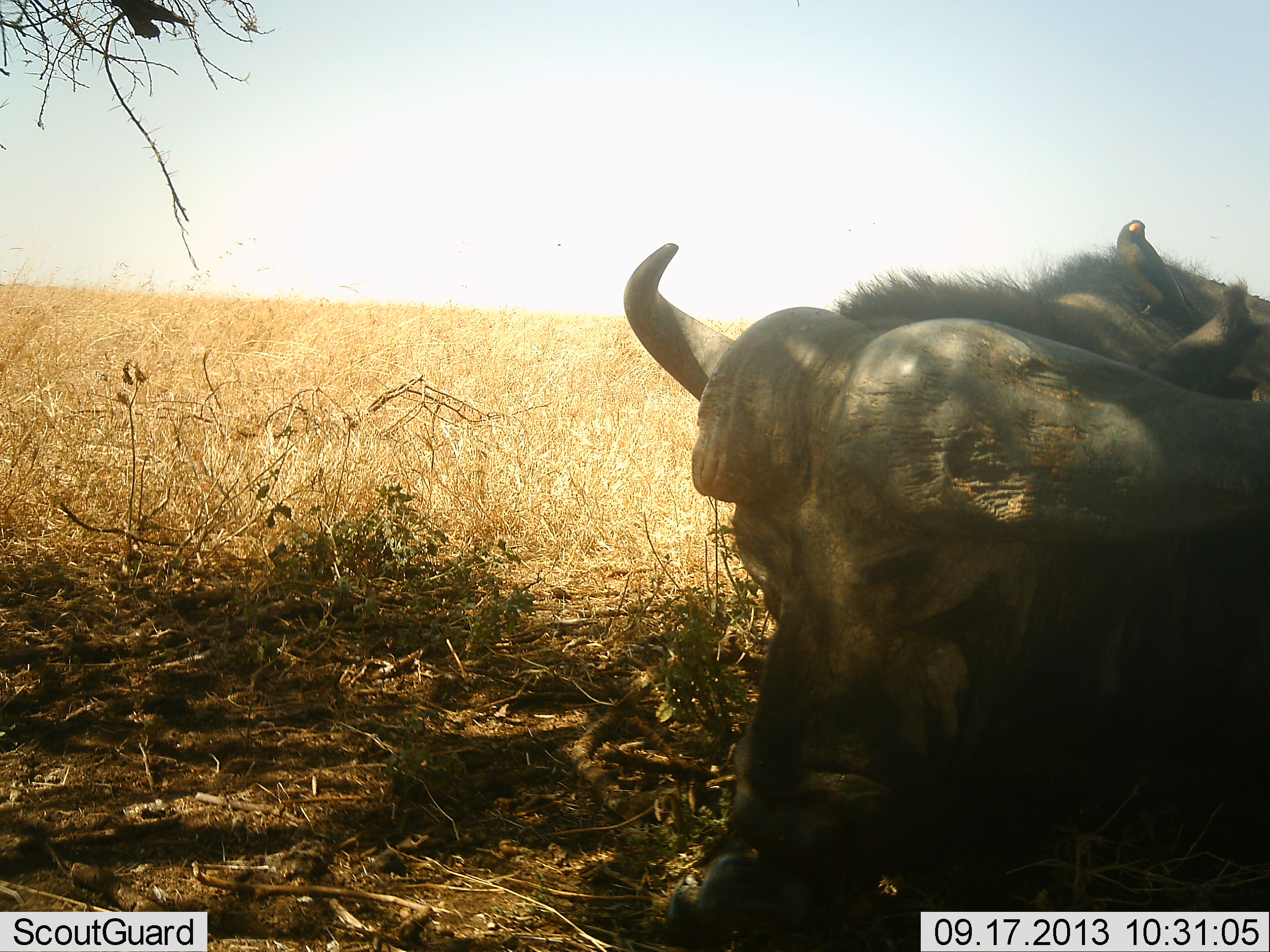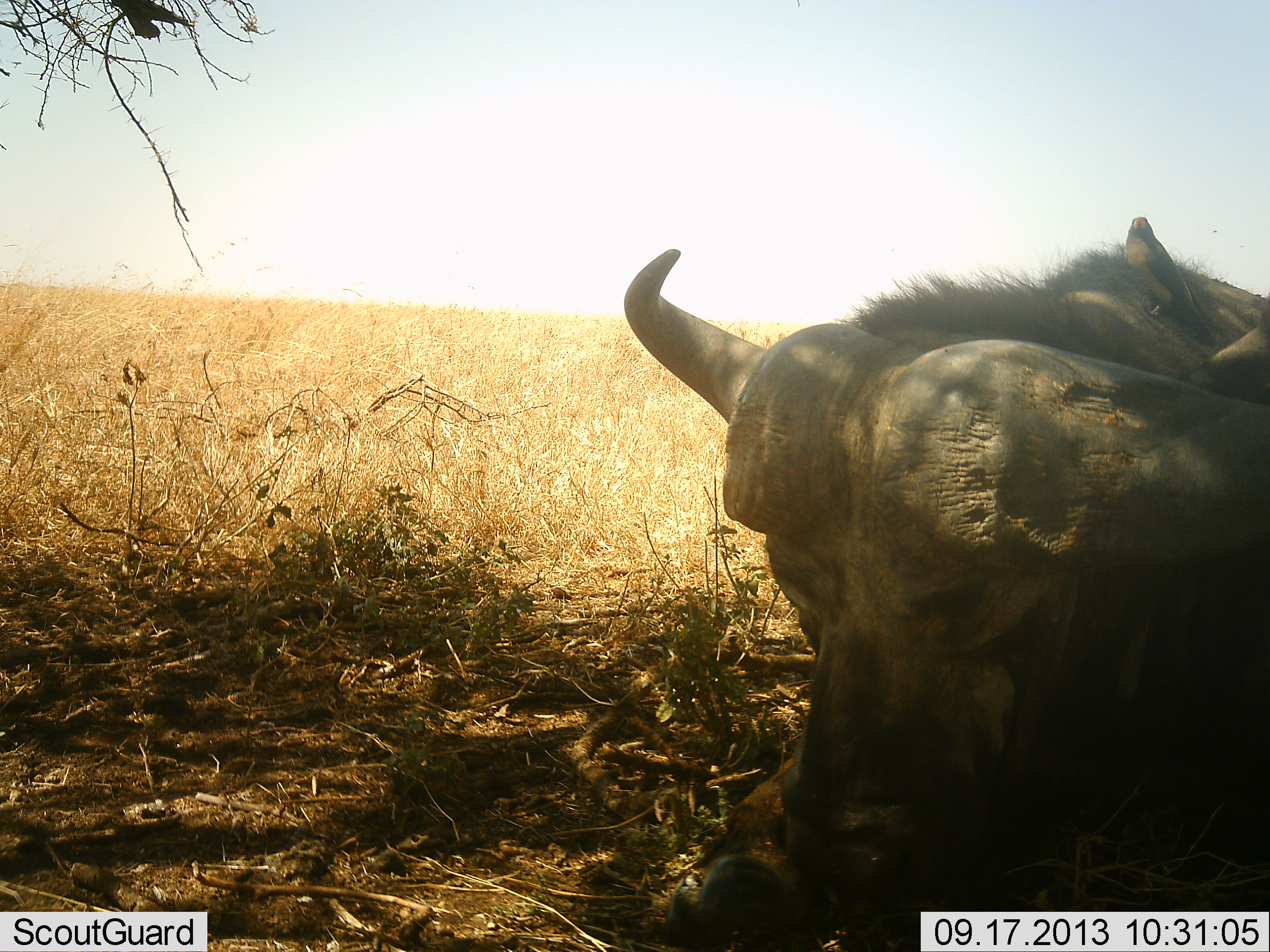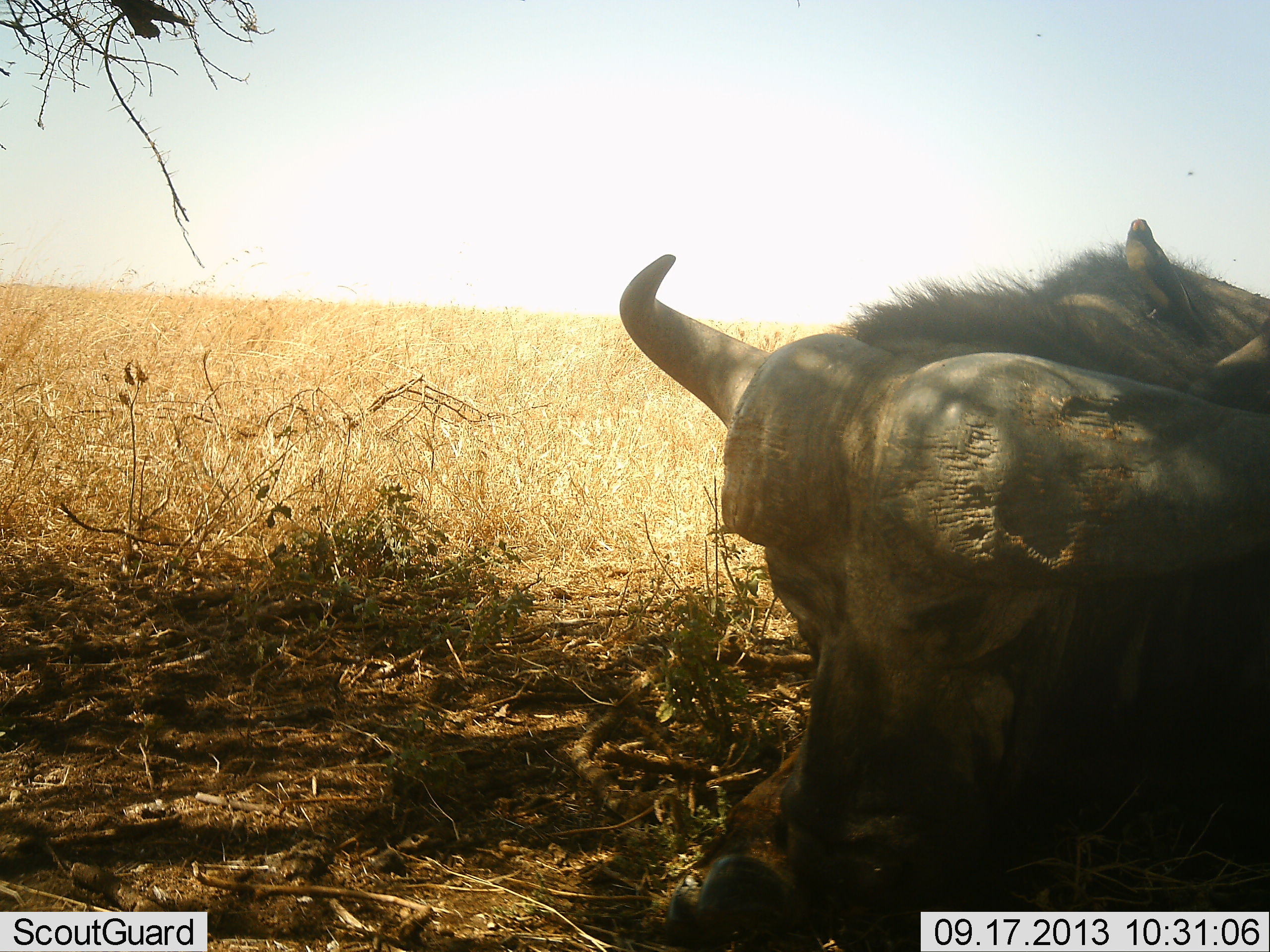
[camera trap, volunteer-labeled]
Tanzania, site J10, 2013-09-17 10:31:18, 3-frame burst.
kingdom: Animalia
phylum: Chordata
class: Mammalia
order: Artiodactyla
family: Bovidae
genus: Syncerus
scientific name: Syncerus caffer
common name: cape buffalo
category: buffalo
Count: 1.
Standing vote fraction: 4%.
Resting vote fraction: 89%.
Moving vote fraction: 7%.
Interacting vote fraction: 2%.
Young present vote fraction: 0%.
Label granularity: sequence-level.